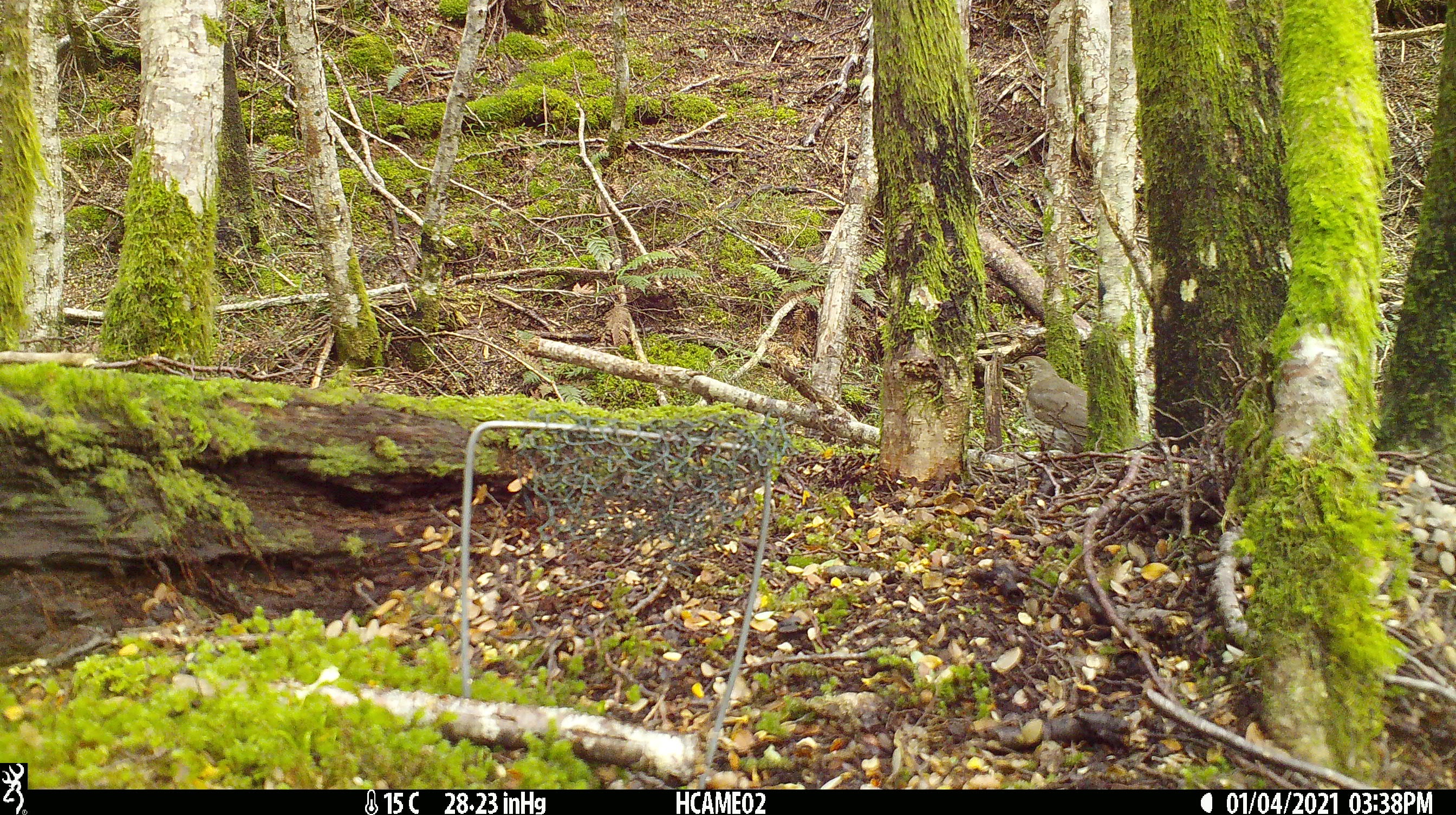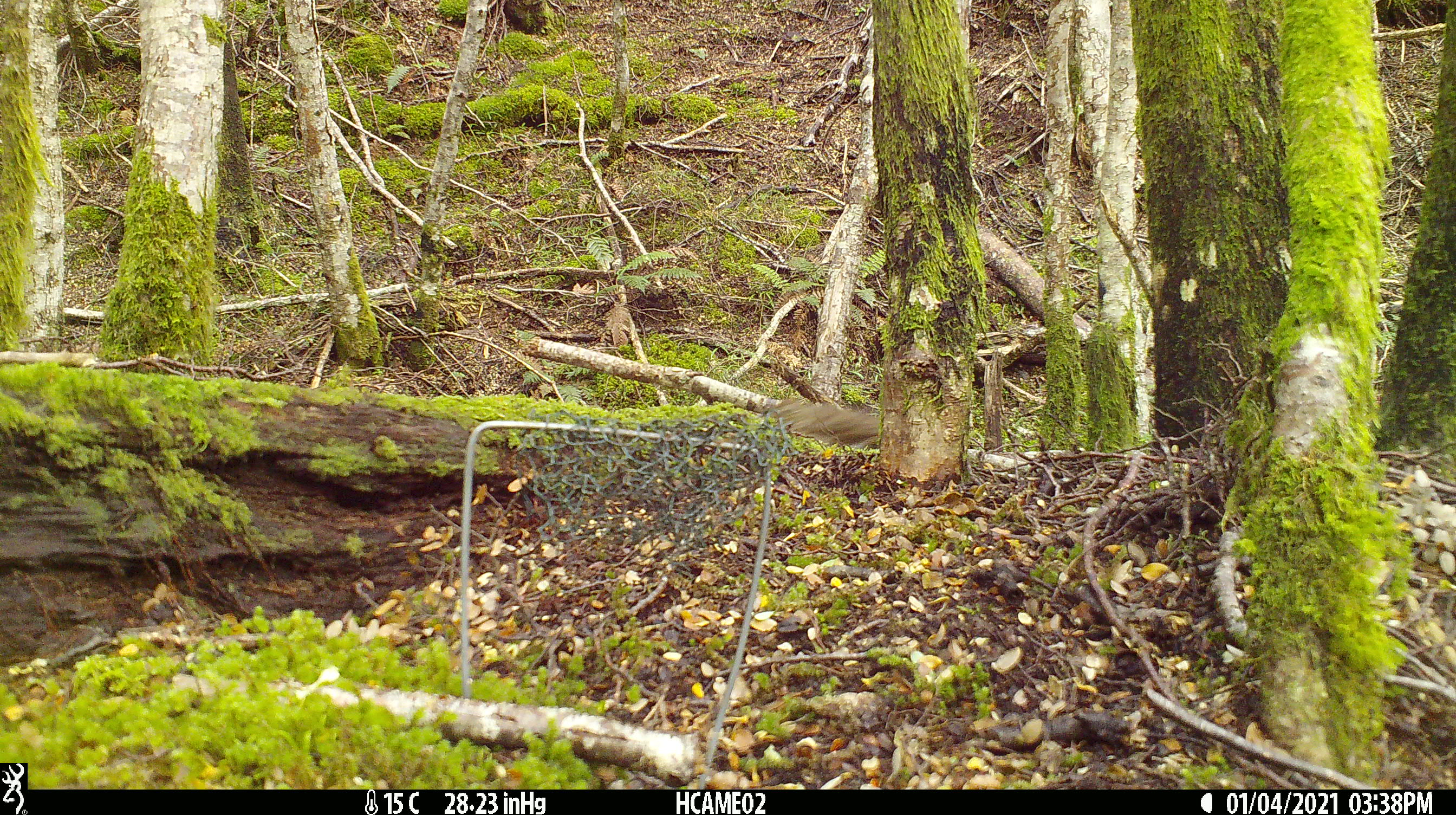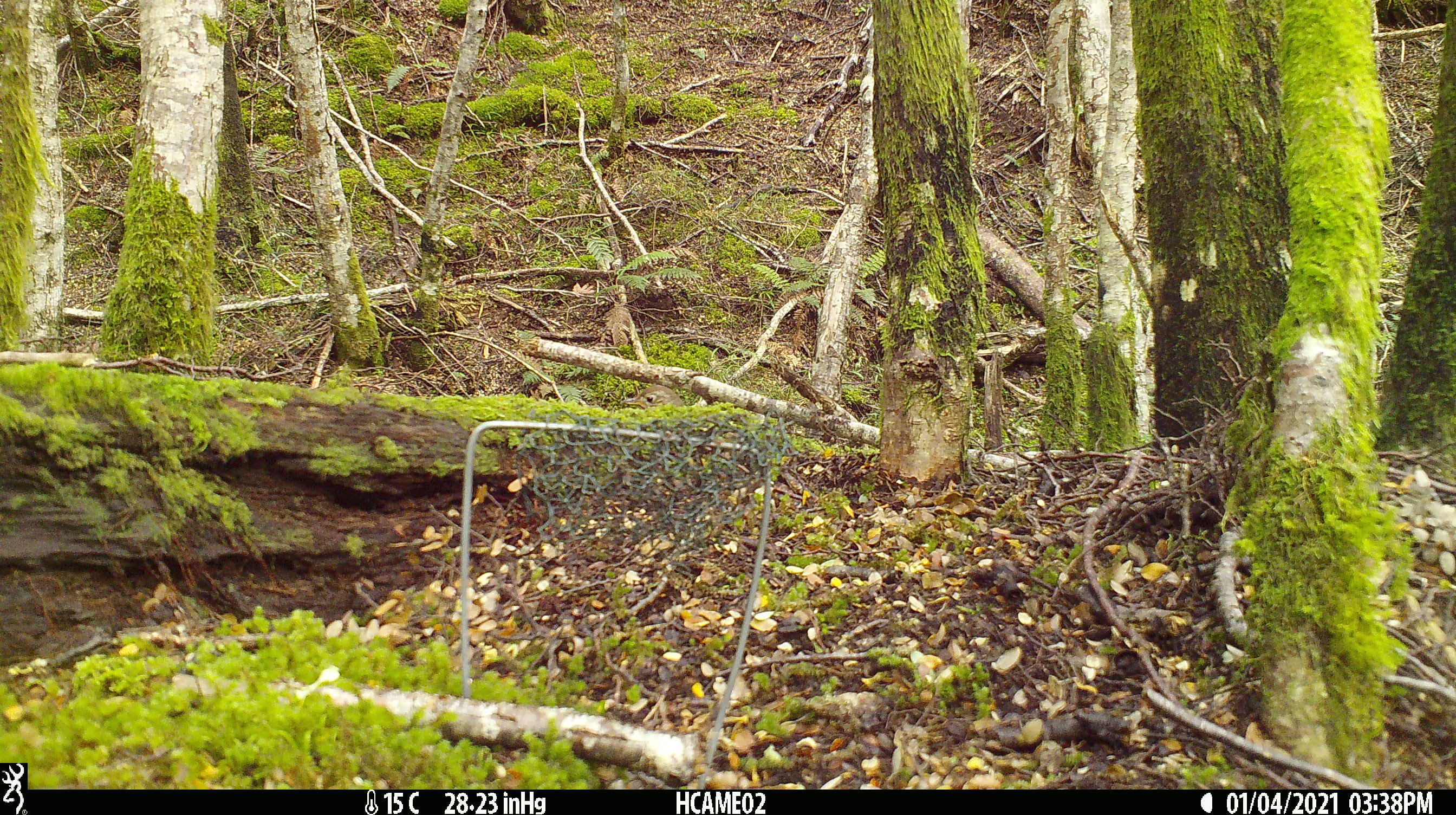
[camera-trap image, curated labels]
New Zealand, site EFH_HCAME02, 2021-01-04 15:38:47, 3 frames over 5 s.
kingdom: Animalia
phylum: Chordata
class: Aves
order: Passeriformes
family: Turdidae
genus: Turdus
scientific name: Turdus philomelos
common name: song thrush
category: thrush